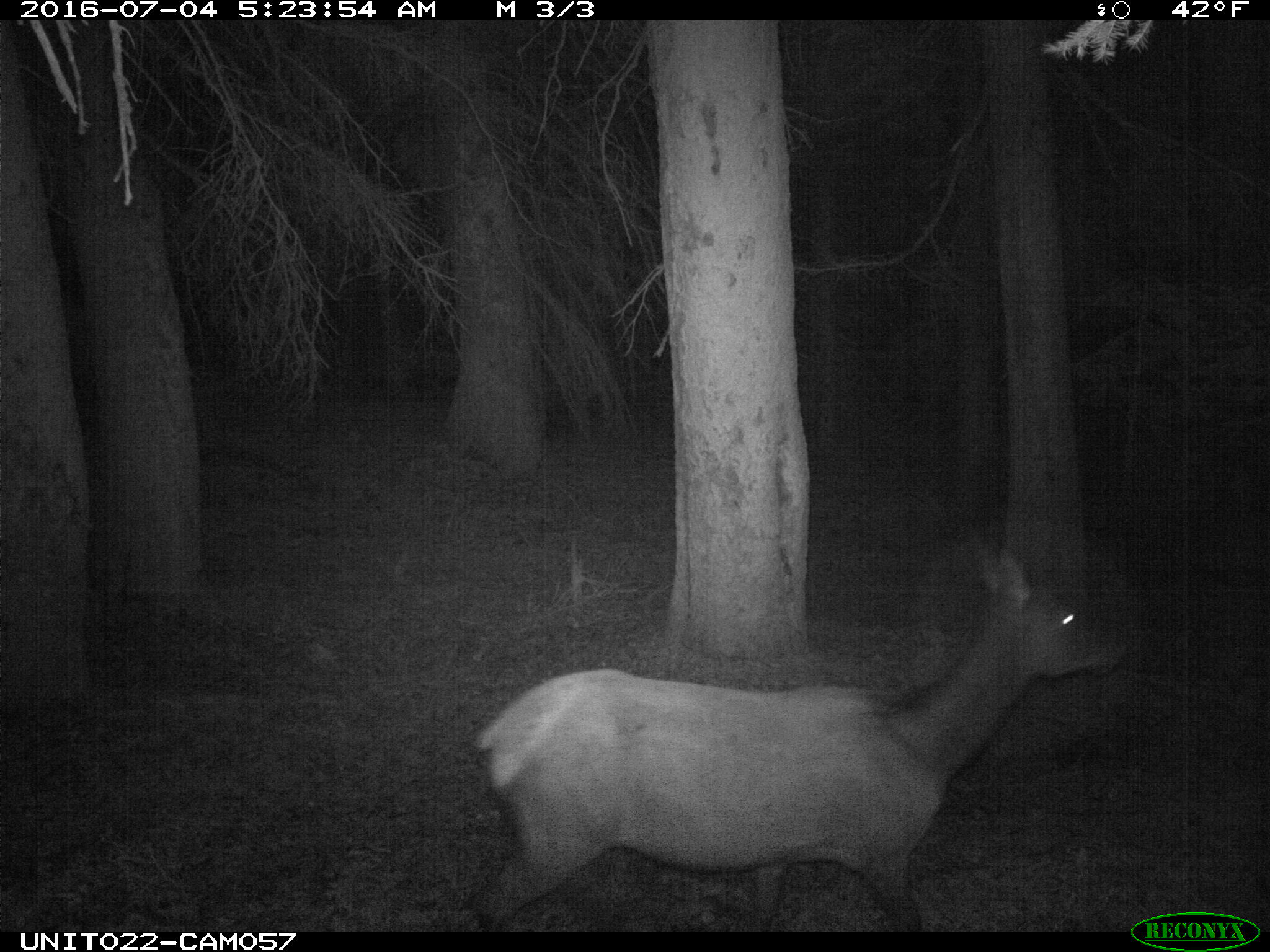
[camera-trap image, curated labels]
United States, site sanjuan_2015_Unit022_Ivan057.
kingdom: Animalia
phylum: Chordata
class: Mammalia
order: Artiodactyla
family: Cervidae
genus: Cervus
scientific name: Cervus elaphus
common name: red deer